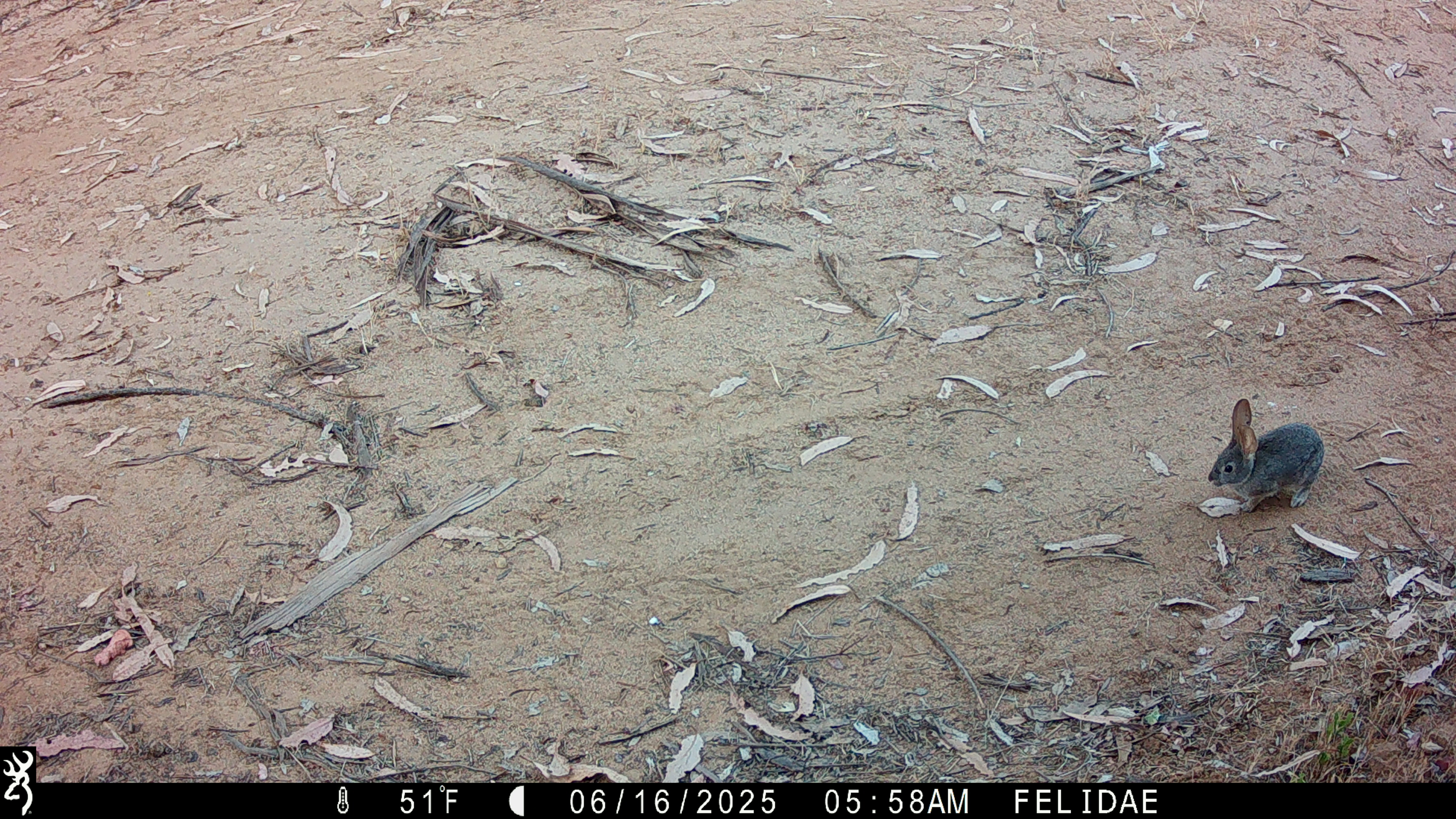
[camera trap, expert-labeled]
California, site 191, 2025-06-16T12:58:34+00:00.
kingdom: Animalia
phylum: Chordata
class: Mammalia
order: Lagomorpha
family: Leporidae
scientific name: Leporidae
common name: rabbit